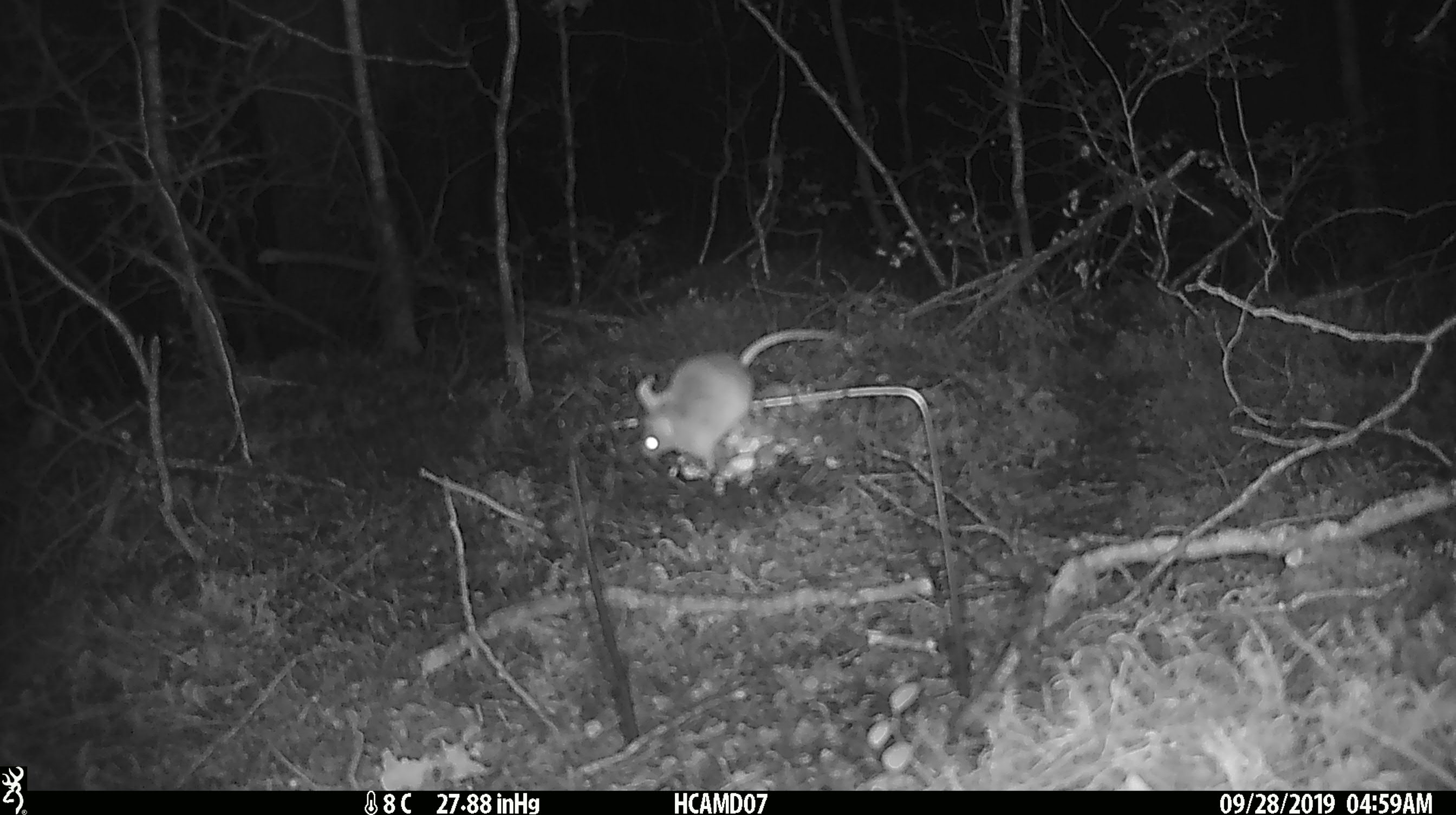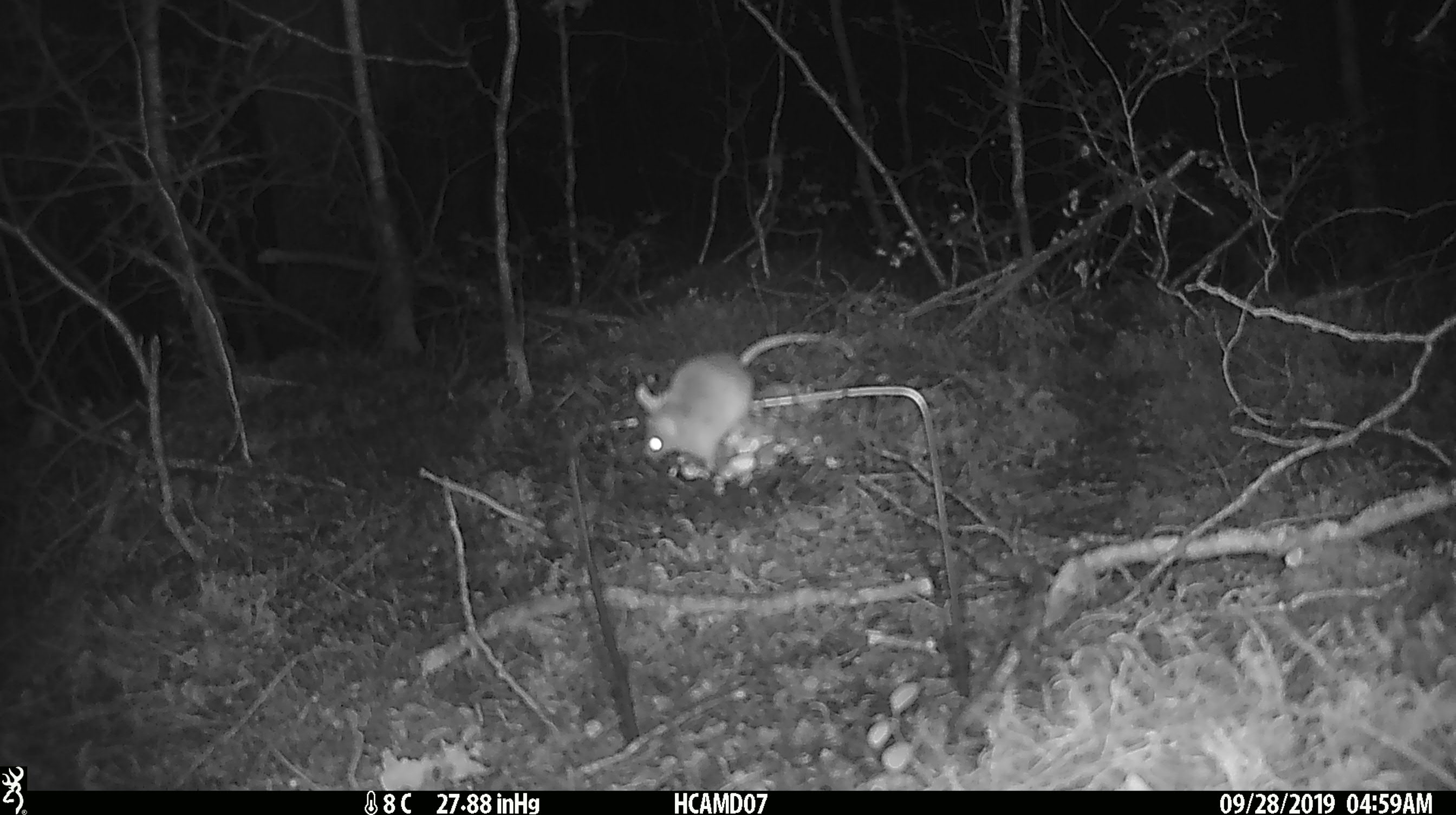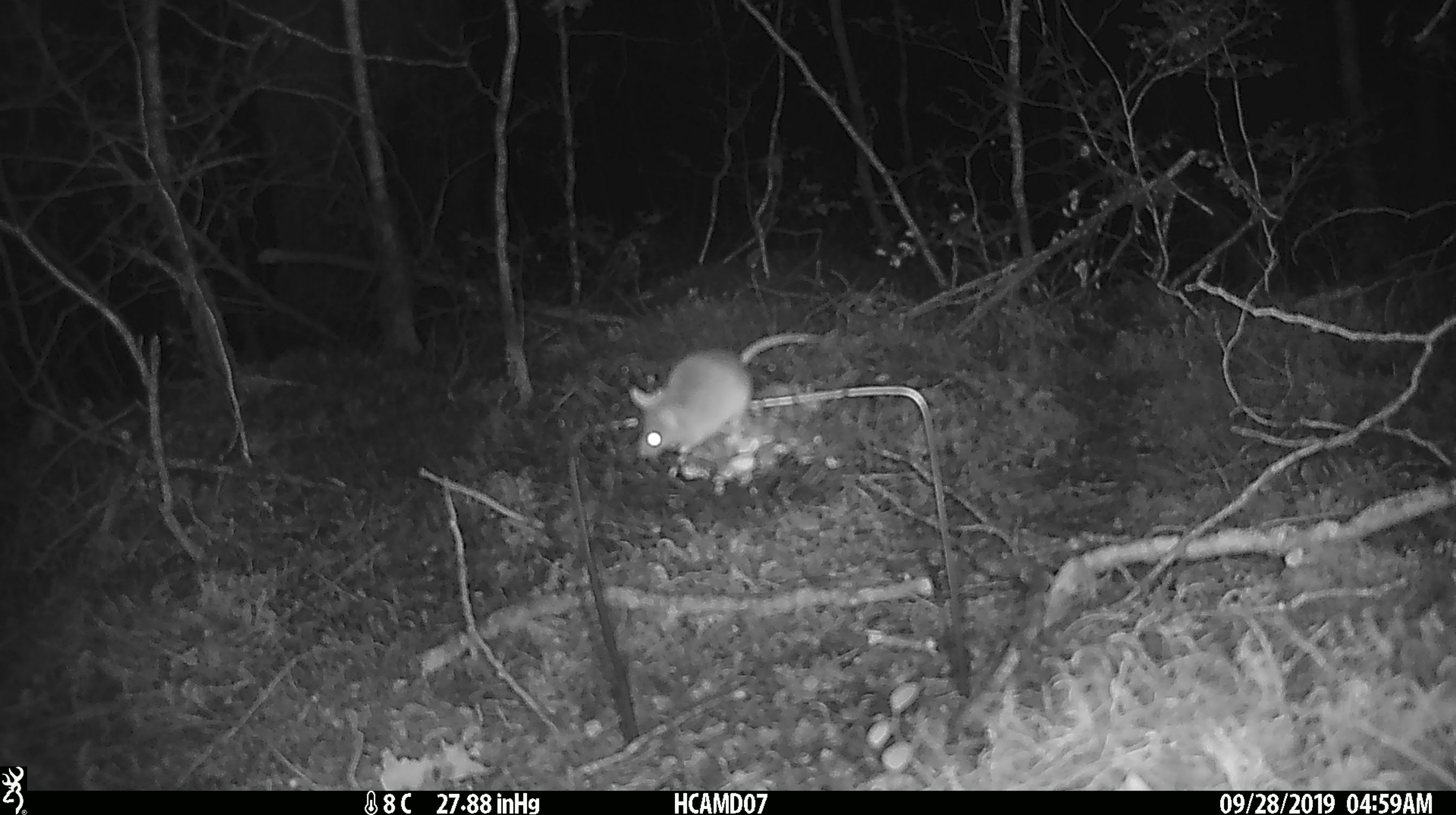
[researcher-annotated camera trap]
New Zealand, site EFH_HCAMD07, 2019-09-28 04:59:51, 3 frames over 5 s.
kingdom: Animalia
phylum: Chordata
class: Mammalia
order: Rodentia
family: Muridae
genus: Mus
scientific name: Mus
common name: mouse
Mouse (Mus).